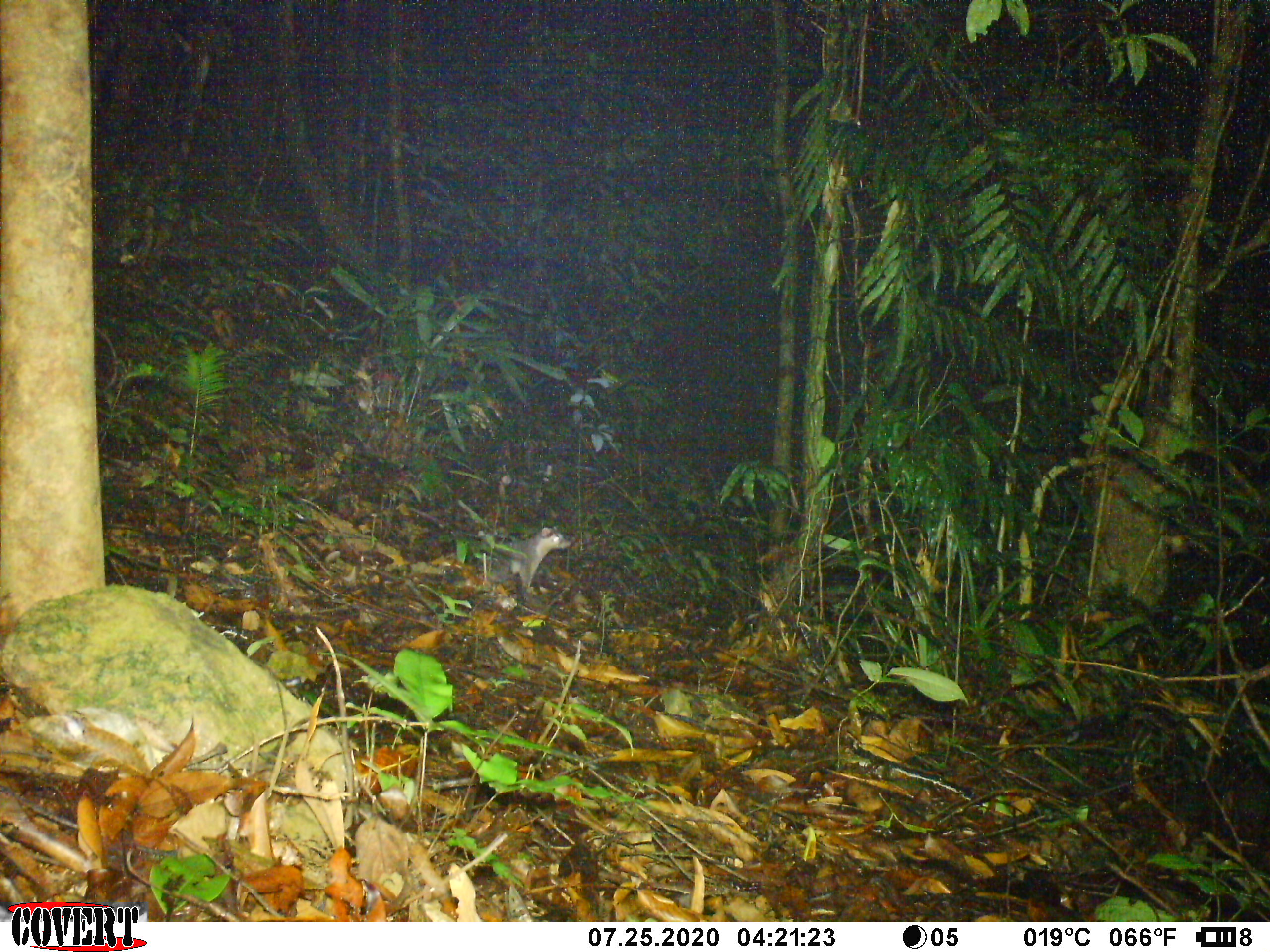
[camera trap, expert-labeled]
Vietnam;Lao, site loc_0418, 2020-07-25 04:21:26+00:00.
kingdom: Animalia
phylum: Chordata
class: Mammalia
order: Carnivora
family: Mustelidae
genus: Melogale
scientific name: Melogale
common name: ferret badger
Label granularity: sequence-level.